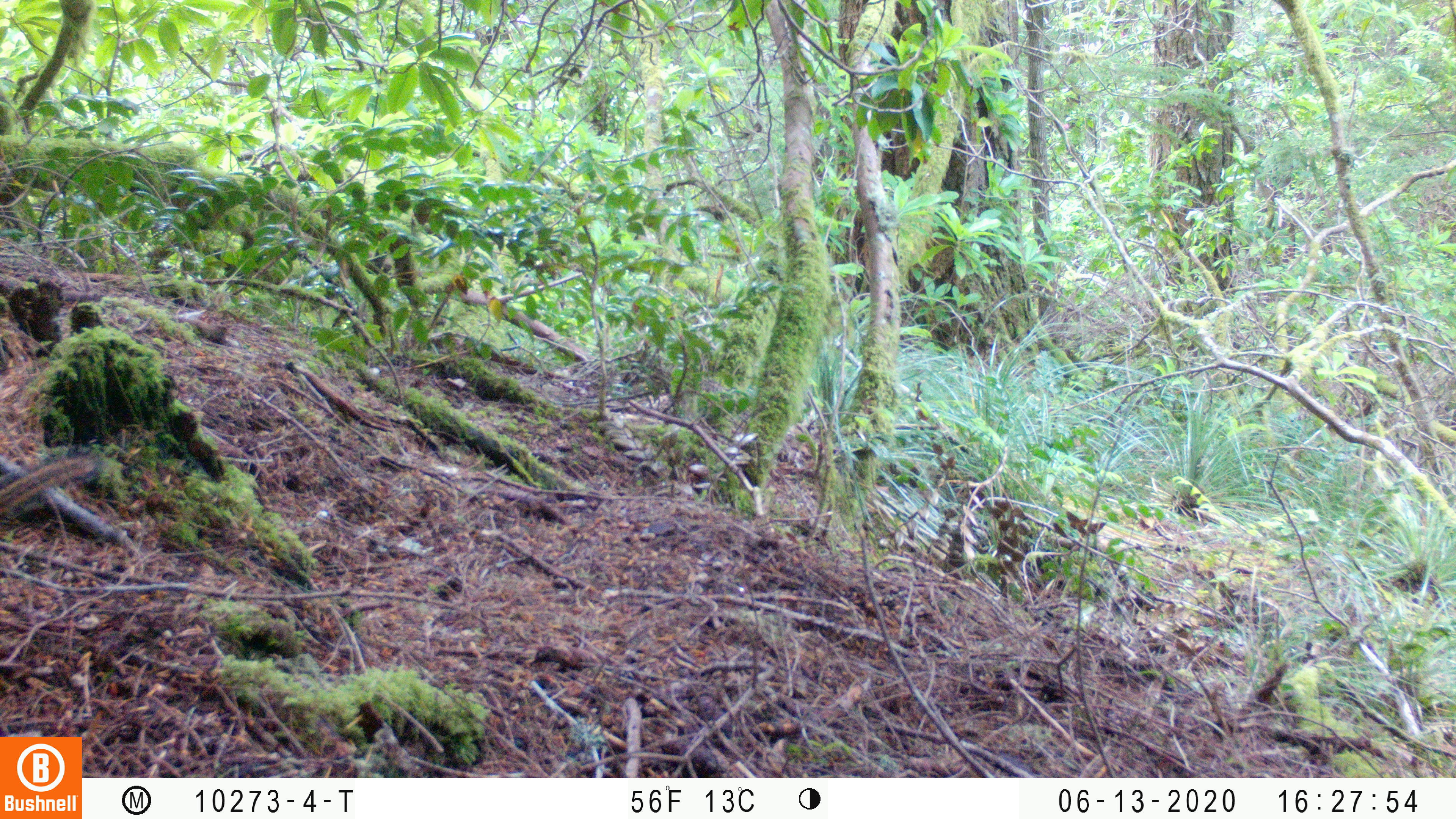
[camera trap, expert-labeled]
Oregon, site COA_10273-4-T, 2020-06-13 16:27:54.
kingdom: Animalia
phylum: Chordata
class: Mammalia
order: Rodentia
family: Sciuridae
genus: Neotamias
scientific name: Neotamias townsendii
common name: townsend's chipmunk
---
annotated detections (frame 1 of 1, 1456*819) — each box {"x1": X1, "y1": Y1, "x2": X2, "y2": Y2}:
townsend's chipmunk: {"x1": 0, "y1": 448, "x2": 103, "y2": 524}